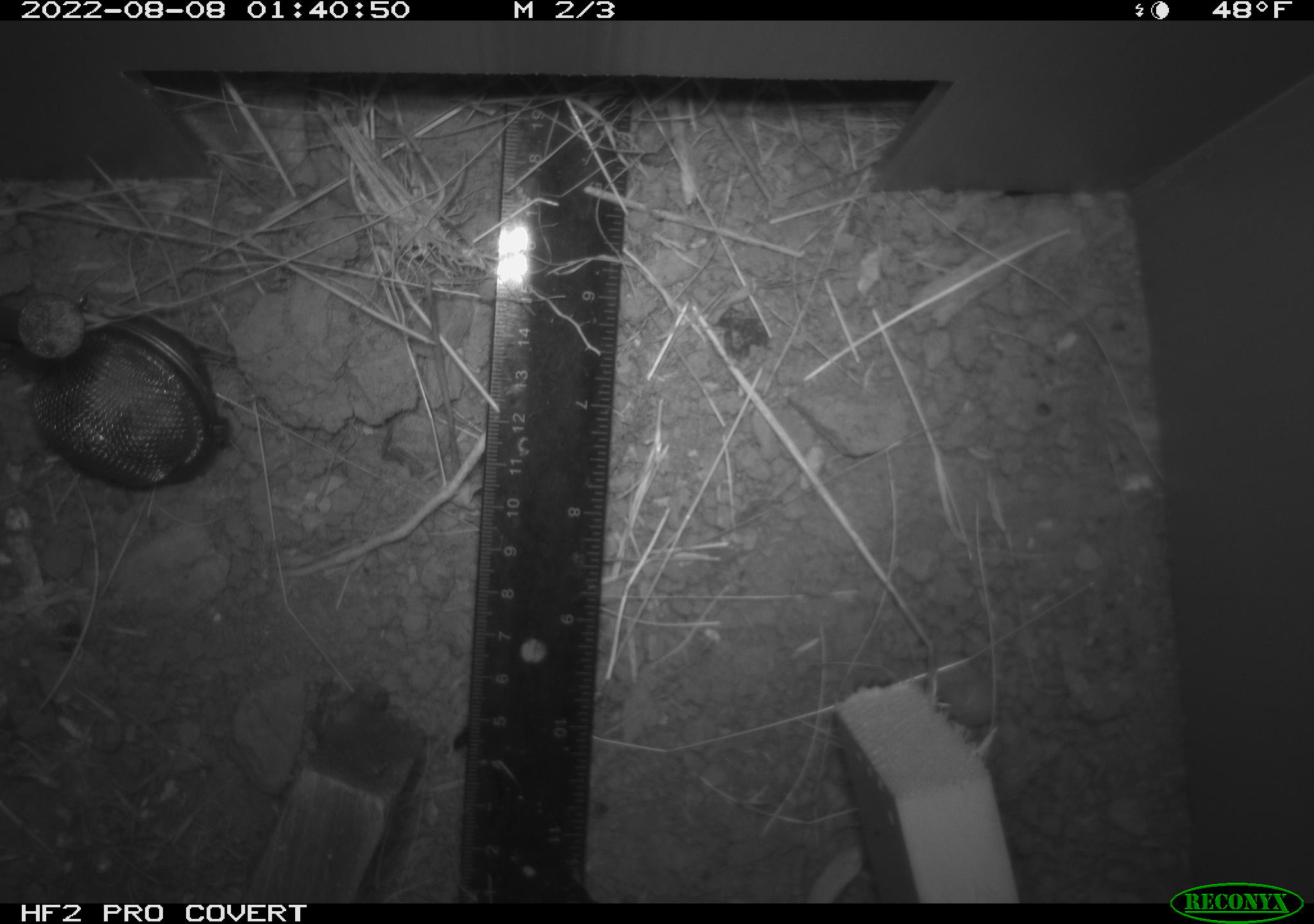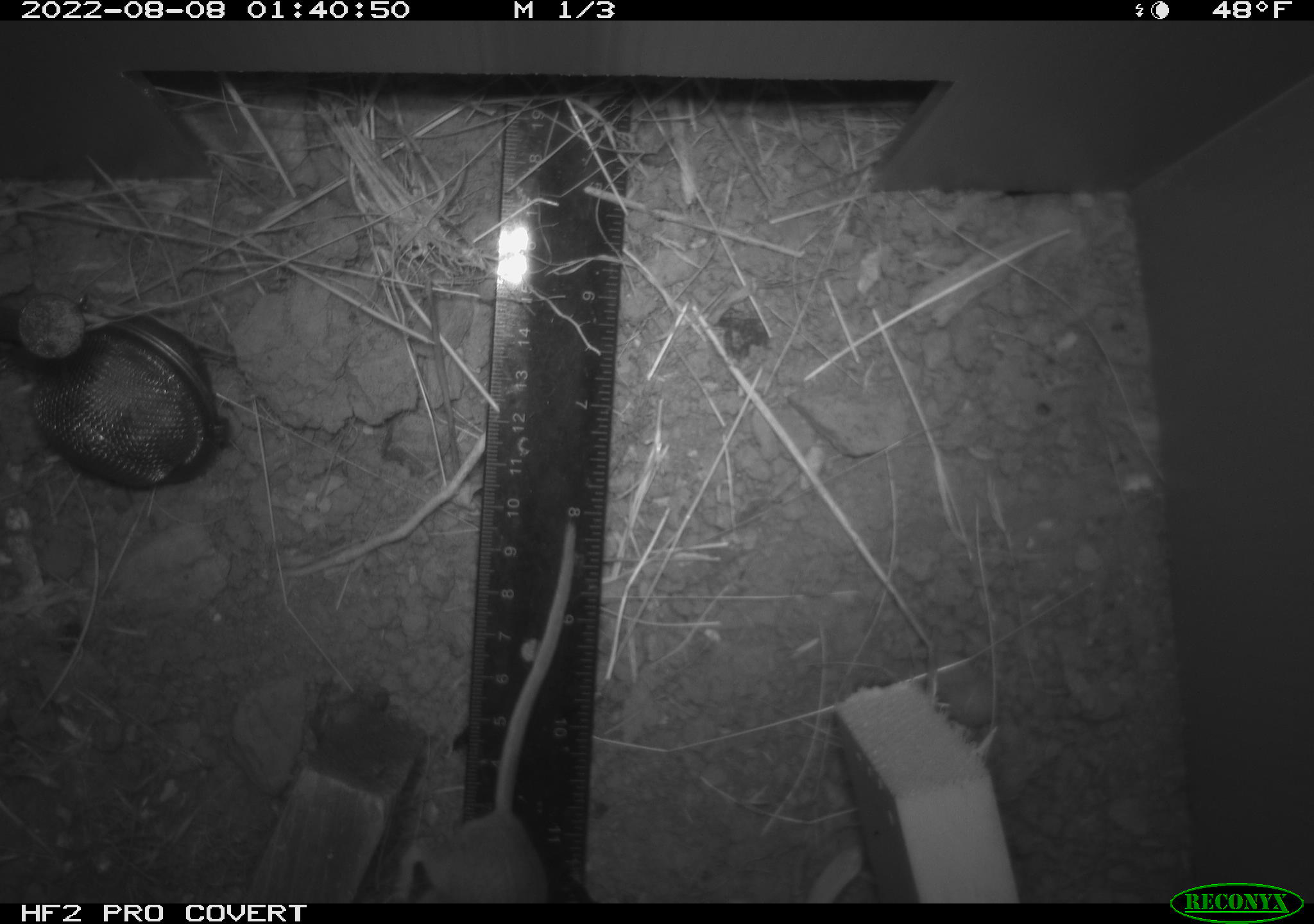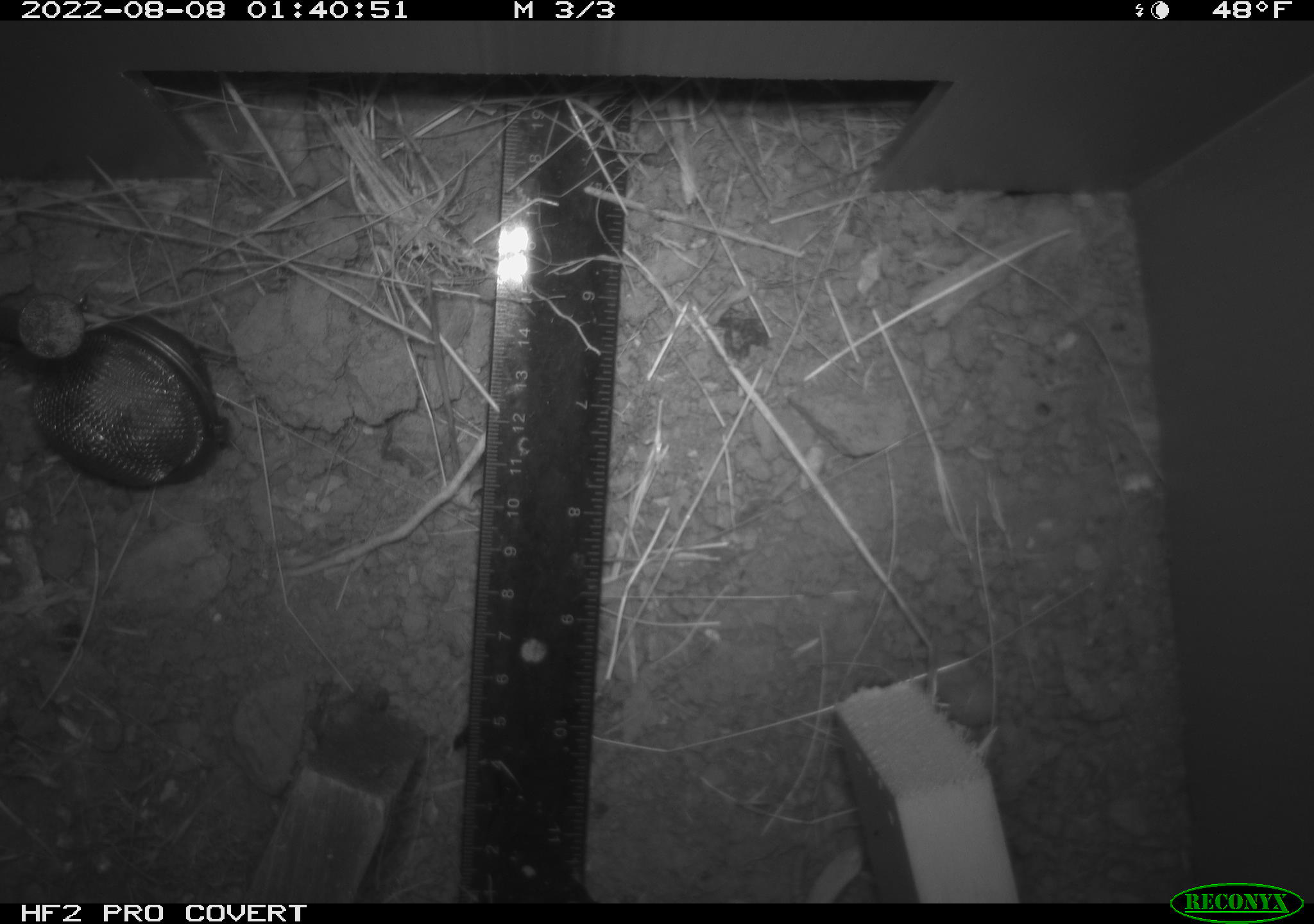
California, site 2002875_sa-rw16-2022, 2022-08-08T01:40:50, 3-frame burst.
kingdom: Animalia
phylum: Chordata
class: Mammalia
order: Rodentia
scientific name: Rodentia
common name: mouse species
Mouse species (Rodentia).